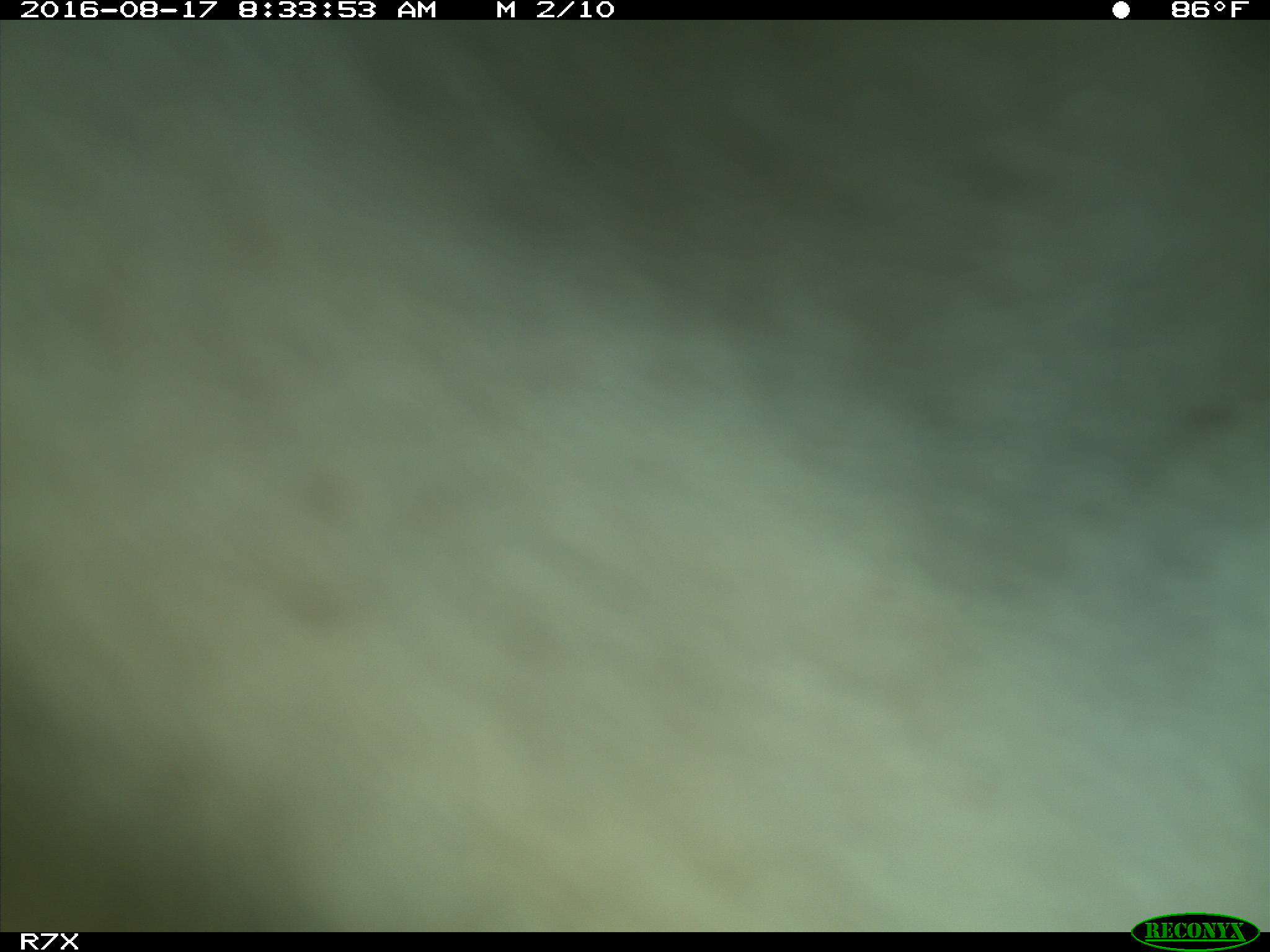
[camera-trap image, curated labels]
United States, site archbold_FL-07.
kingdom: Animalia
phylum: Chordata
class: Mammalia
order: Artiodactyla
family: Bovidae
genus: Bos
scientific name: Bos taurus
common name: domestic cow